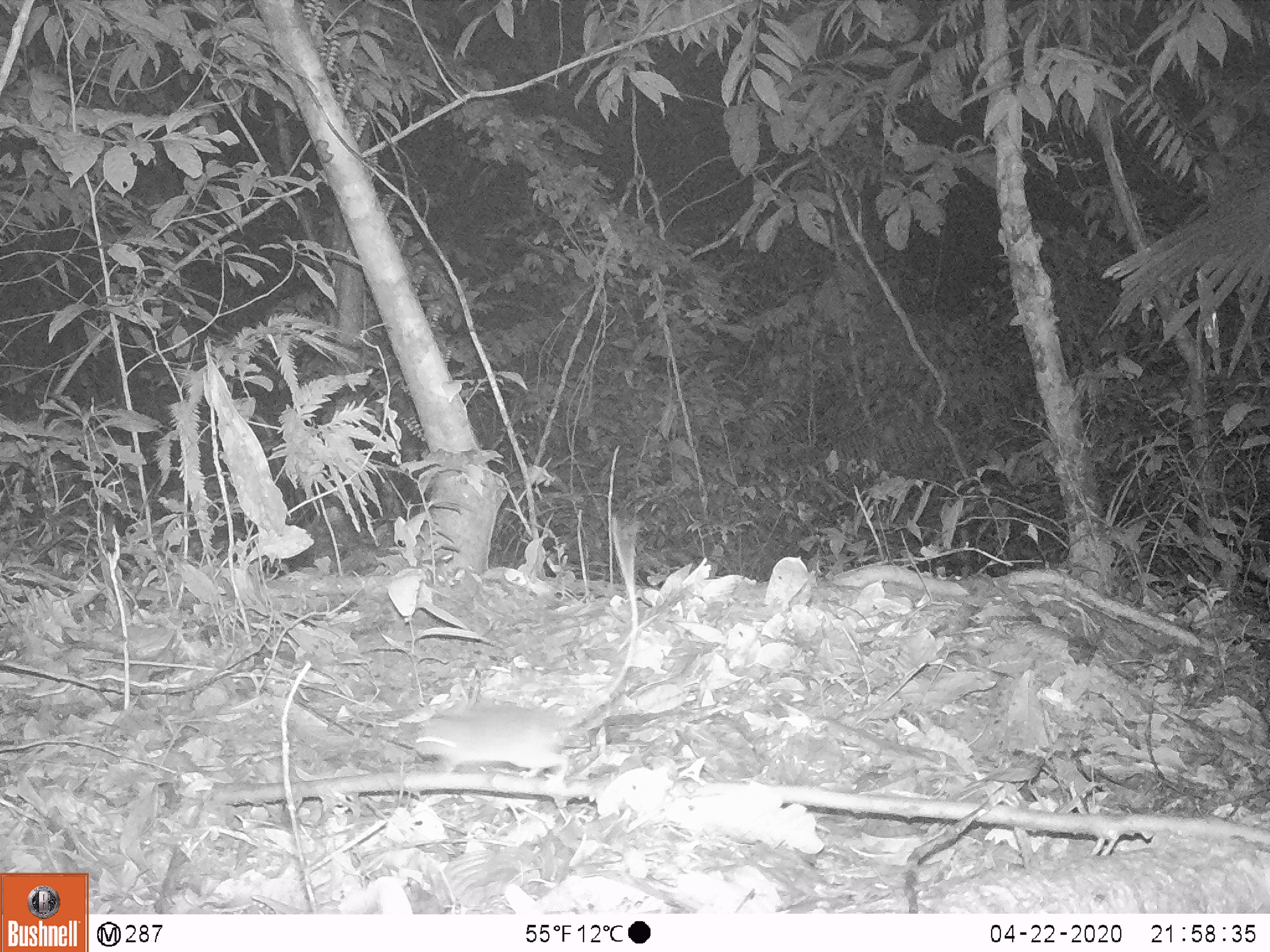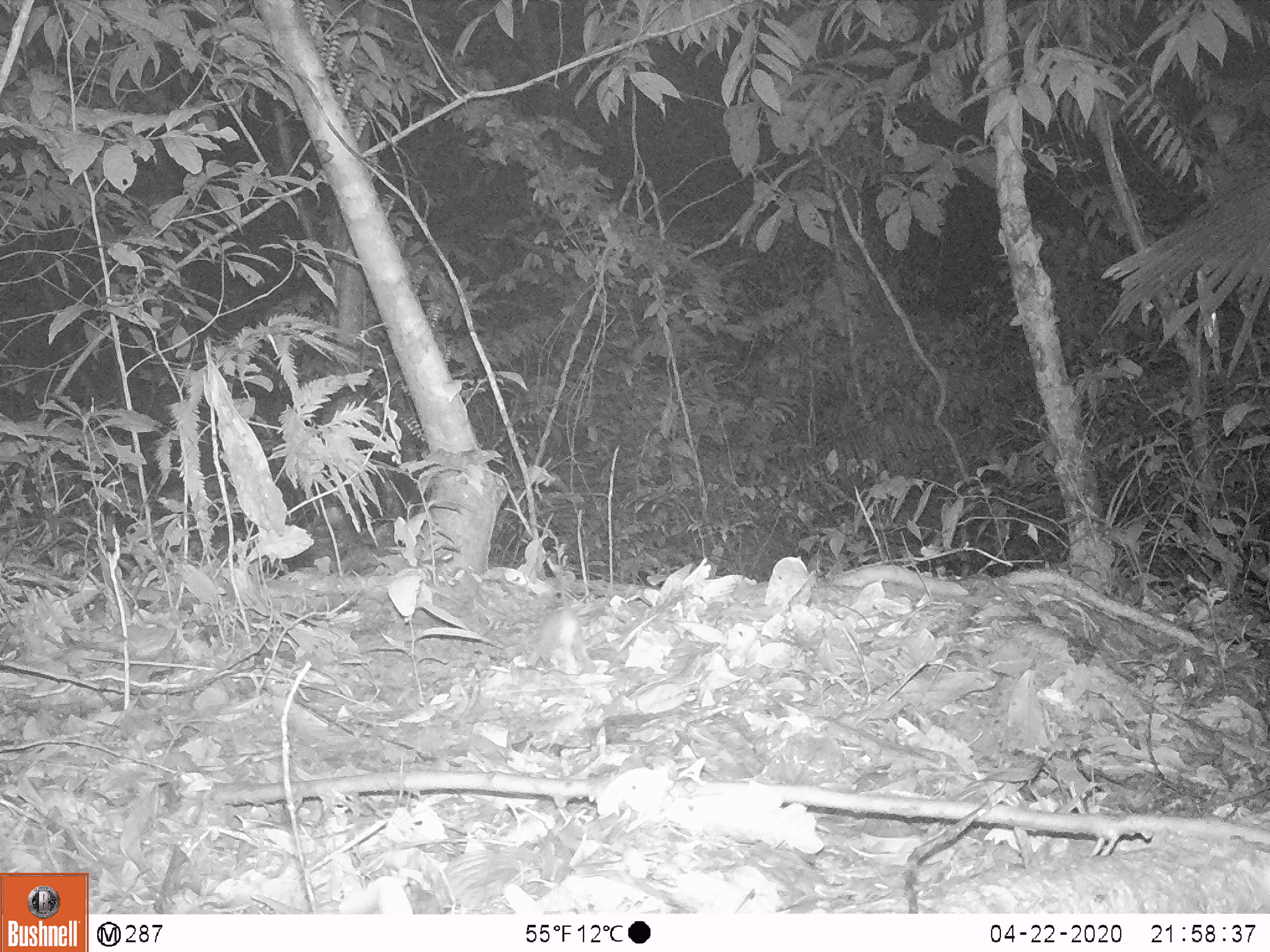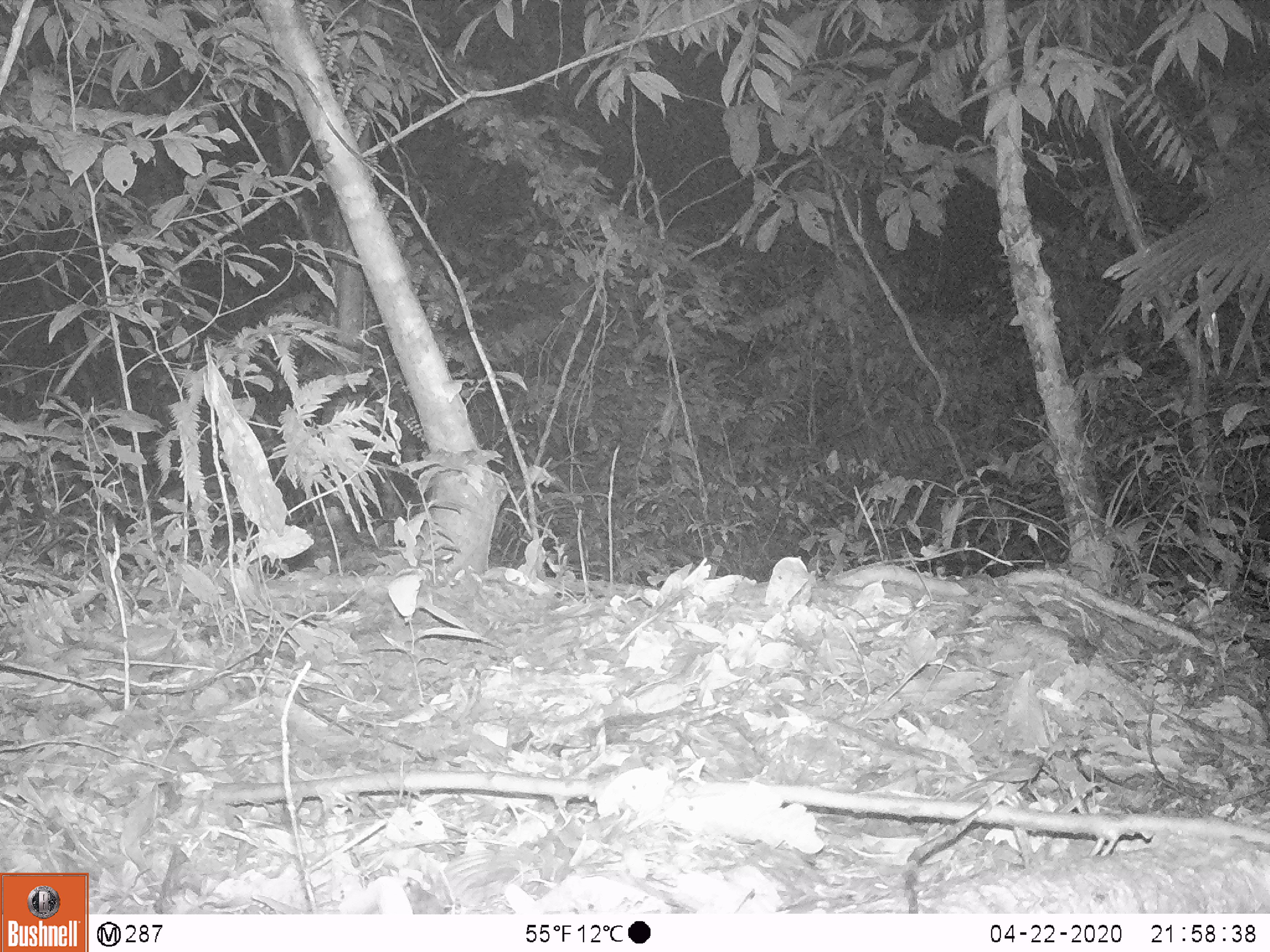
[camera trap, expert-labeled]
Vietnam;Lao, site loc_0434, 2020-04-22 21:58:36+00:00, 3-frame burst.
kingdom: Animalia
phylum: Chordata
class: Mammalia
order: Rodentia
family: Muridae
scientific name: Muridae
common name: old-world mice and rats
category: unidentified murid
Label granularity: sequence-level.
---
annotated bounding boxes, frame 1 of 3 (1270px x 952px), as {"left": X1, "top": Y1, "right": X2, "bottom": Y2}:
unidentified murid: {"left": 413, "top": 517, "right": 638, "bottom": 784}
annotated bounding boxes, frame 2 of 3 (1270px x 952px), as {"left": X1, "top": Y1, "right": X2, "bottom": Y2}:
unidentified murid: {"left": 525, "top": 576, "right": 597, "bottom": 675}